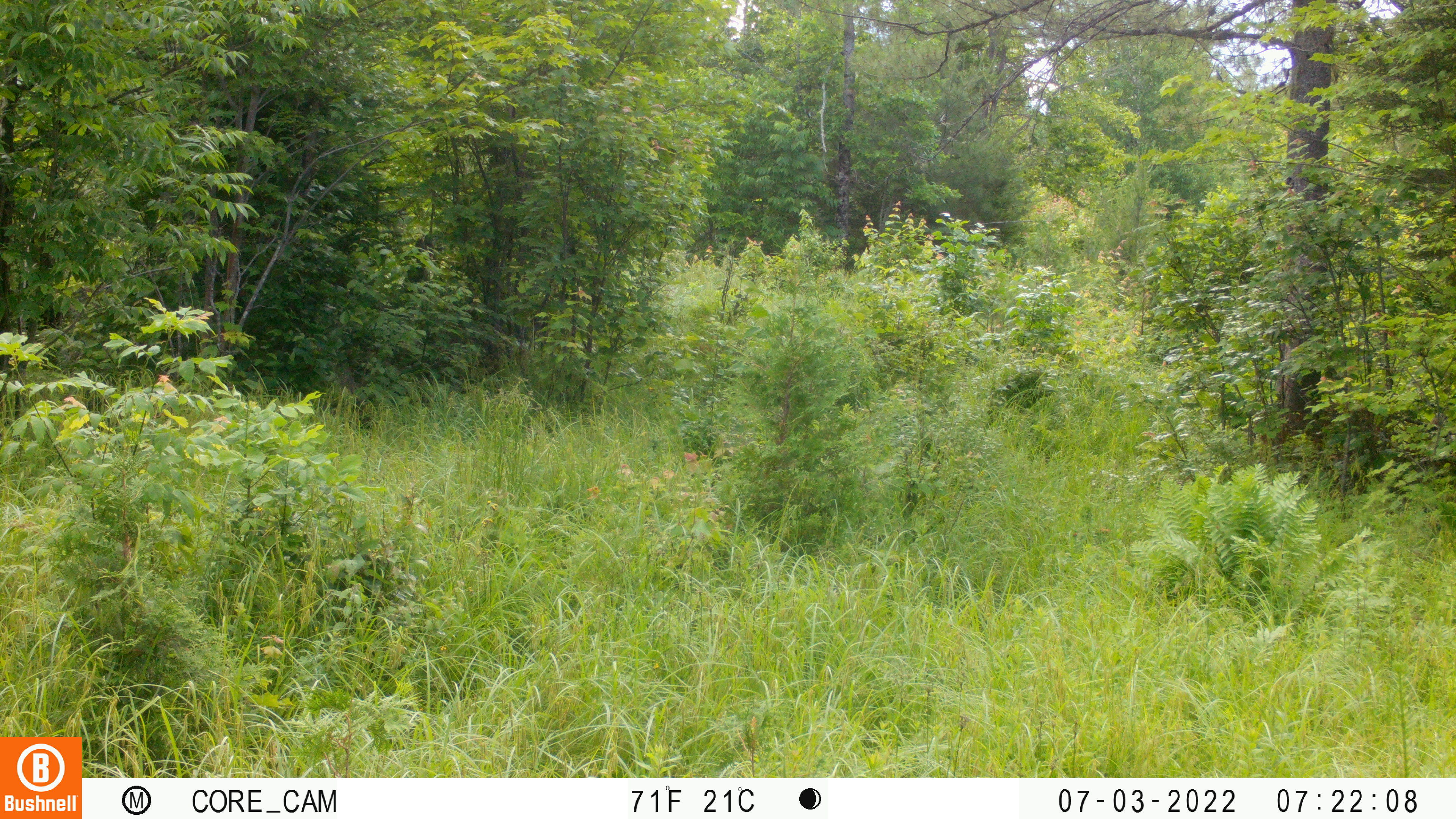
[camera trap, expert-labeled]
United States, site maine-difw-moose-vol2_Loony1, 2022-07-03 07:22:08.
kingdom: Animalia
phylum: Chordata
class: Mammalia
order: Artiodactyla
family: Cervidae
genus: Alces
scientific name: Alces alces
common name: moose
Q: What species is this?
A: Moose (Alces alces).